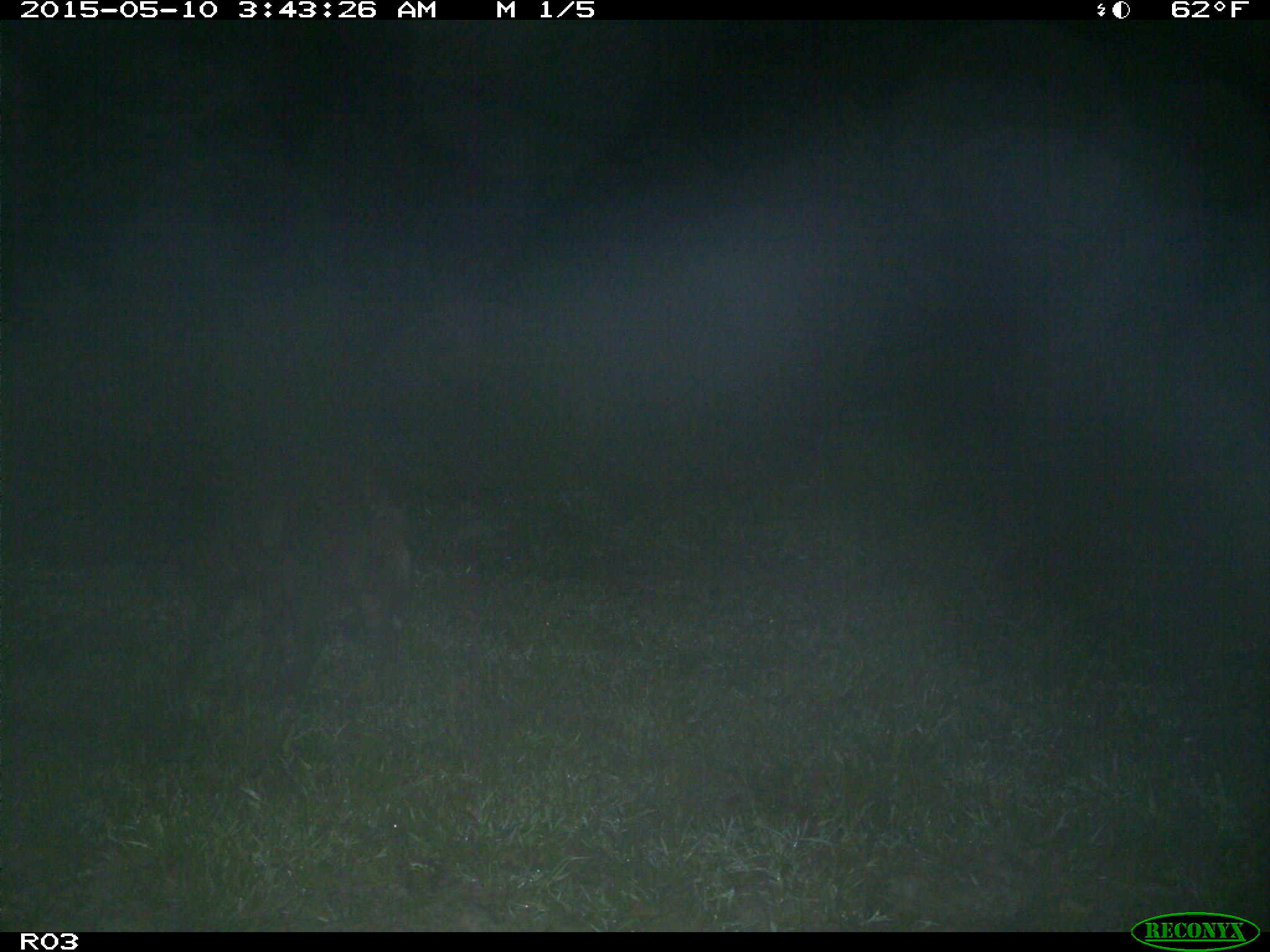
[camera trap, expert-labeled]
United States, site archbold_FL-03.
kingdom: Animalia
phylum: Chordata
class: Mammalia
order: Artiodactyla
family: Suidae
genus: Sus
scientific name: Sus scrofa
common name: wild boar